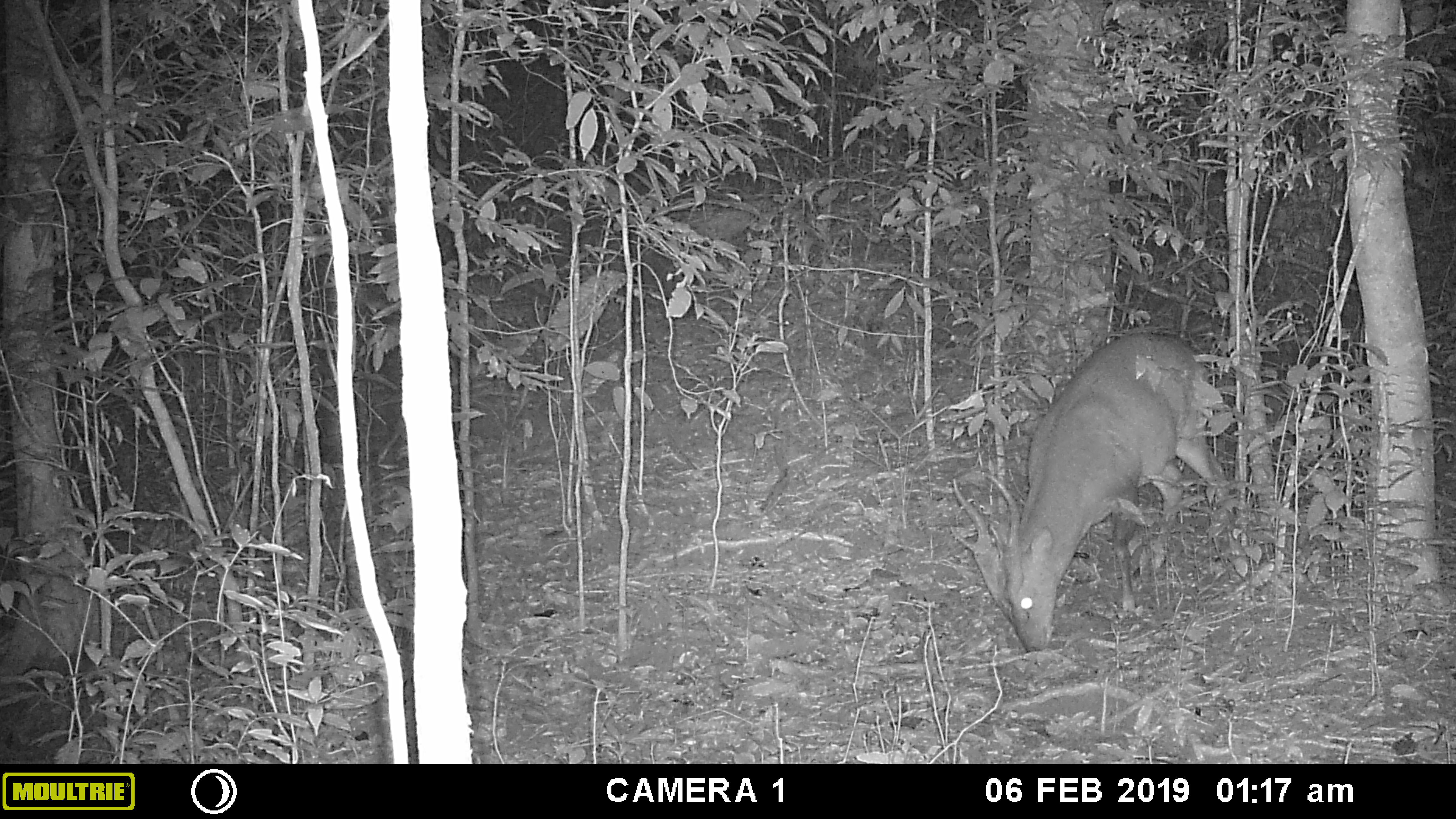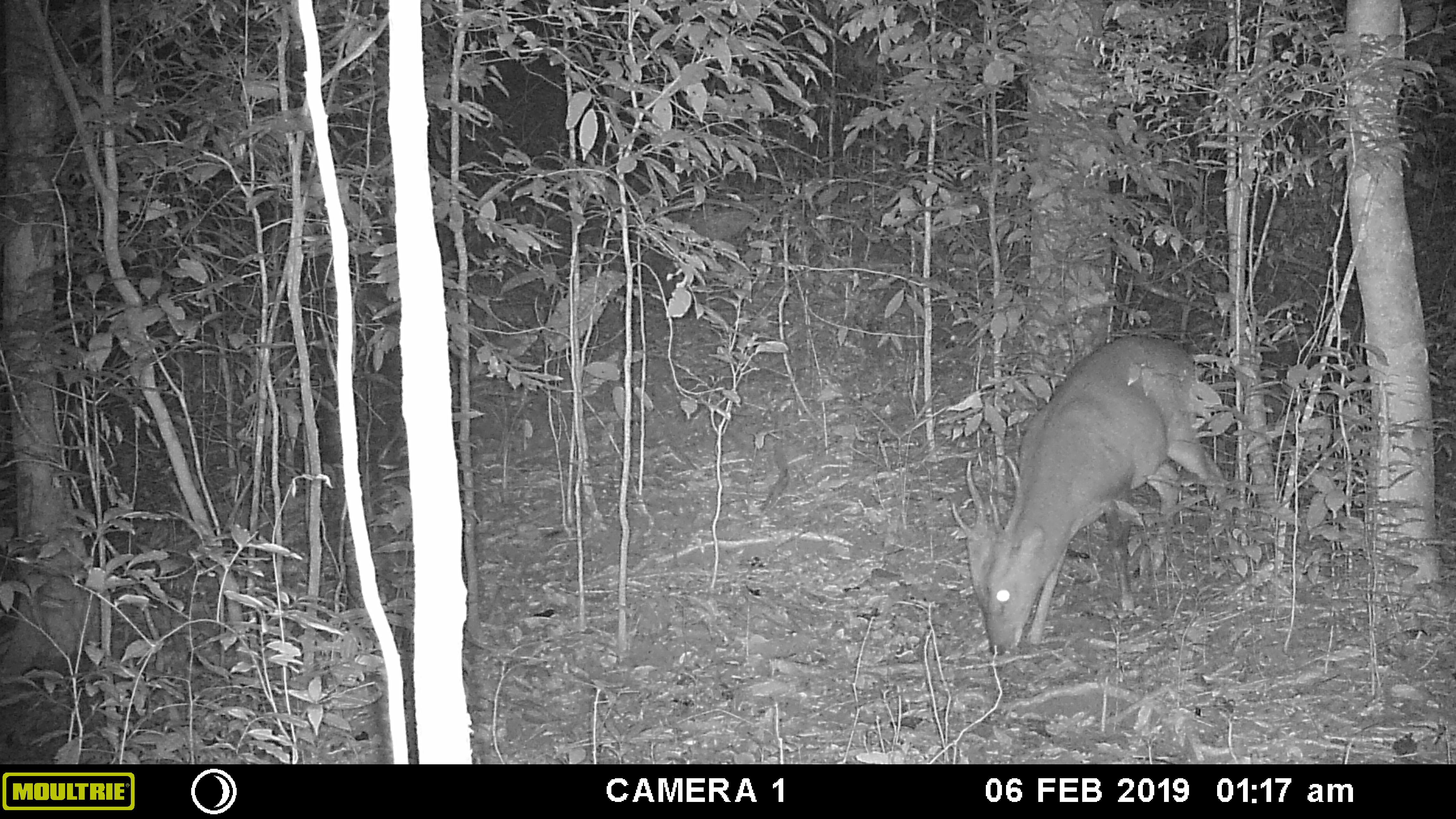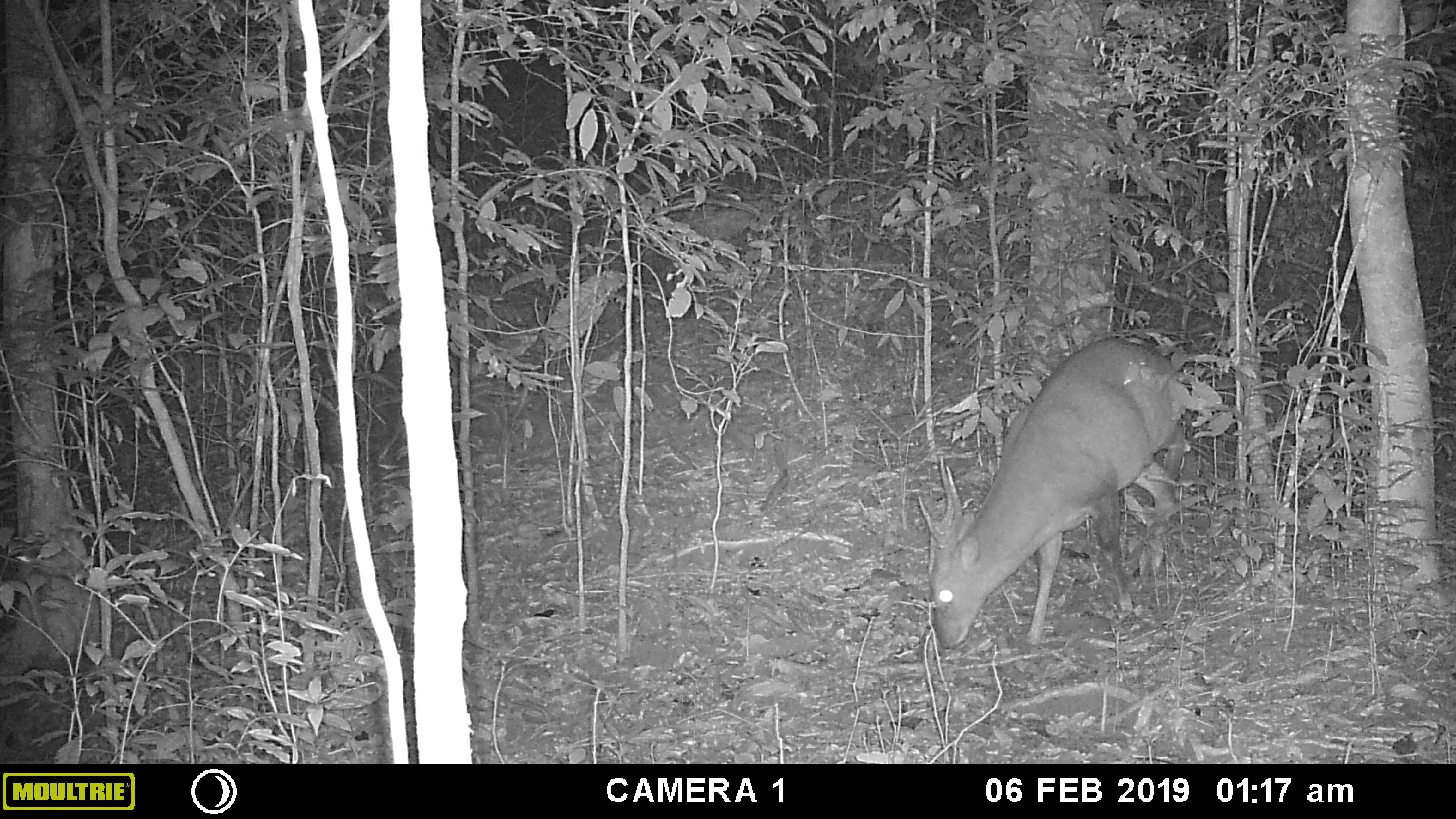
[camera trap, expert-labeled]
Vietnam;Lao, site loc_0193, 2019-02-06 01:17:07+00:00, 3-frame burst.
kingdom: Animalia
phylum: Chordata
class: Mammalia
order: Artiodactyla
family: Cervidae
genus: Muntiacus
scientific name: Muntiacus vuquangensis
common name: large-antlered muntjac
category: large antlered muntjac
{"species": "large antlered muntjac (large-antlered muntjac) (Muntiacus vuquangensis)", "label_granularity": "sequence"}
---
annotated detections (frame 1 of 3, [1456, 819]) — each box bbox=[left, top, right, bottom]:
large antlered muntjac: bbox=[948, 326, 1229, 653]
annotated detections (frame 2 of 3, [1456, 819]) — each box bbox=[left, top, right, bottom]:
large antlered muntjac: bbox=[949, 333, 1229, 653]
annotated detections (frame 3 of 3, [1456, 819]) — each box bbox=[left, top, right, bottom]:
large antlered muntjac: bbox=[913, 337, 1186, 650]